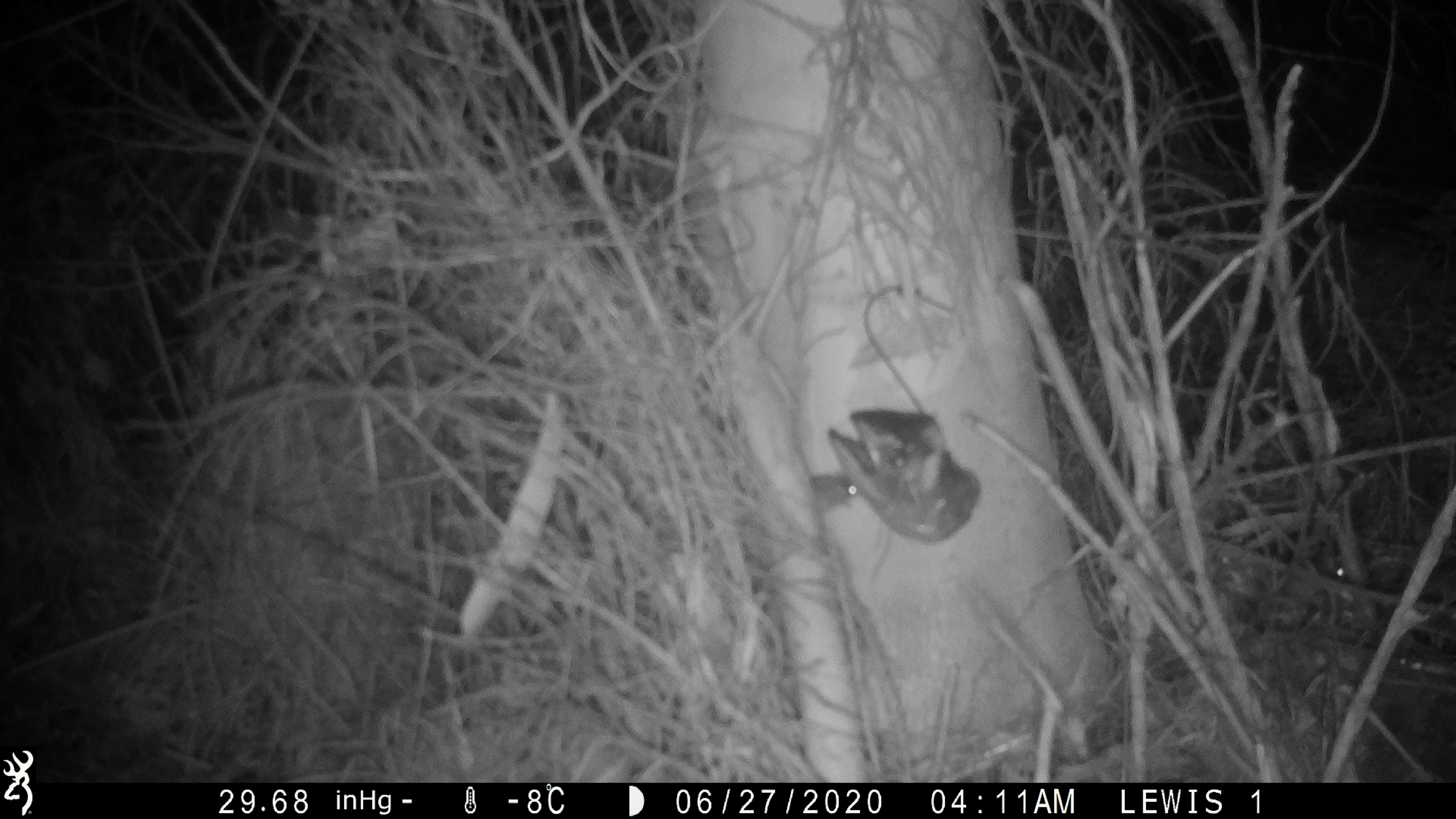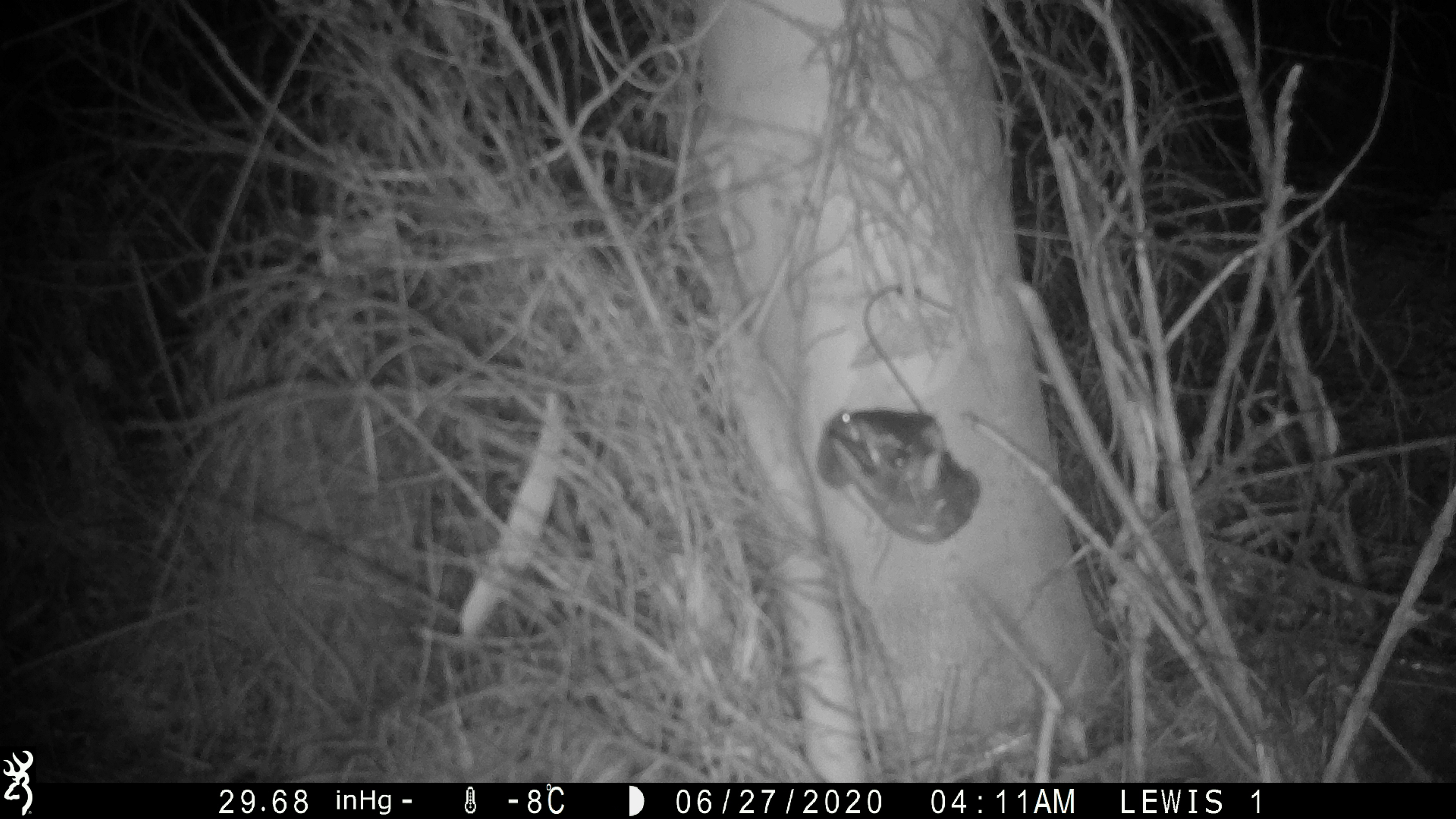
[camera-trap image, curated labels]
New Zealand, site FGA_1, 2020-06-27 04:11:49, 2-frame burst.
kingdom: Animalia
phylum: Chordata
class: Mammalia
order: Rodentia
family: Muridae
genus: Mus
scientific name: Mus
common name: mouse